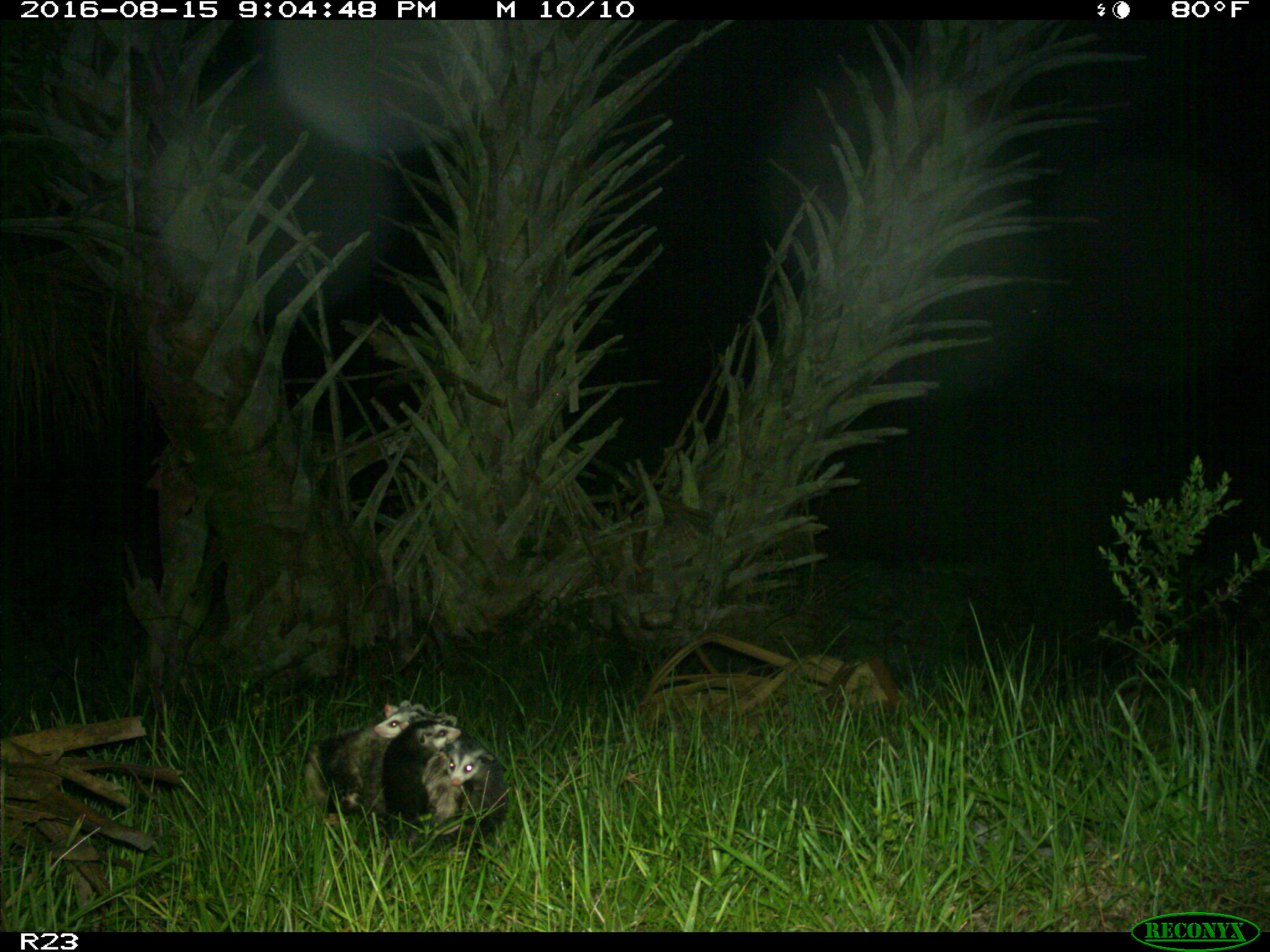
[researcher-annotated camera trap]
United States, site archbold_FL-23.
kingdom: Animalia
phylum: Chordata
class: Mammalia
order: Didelphimorphia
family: Didelphidae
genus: Didelphis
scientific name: Didelphis virginiana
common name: virginia opossum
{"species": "Didelphis virginiana (virginia opossum)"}